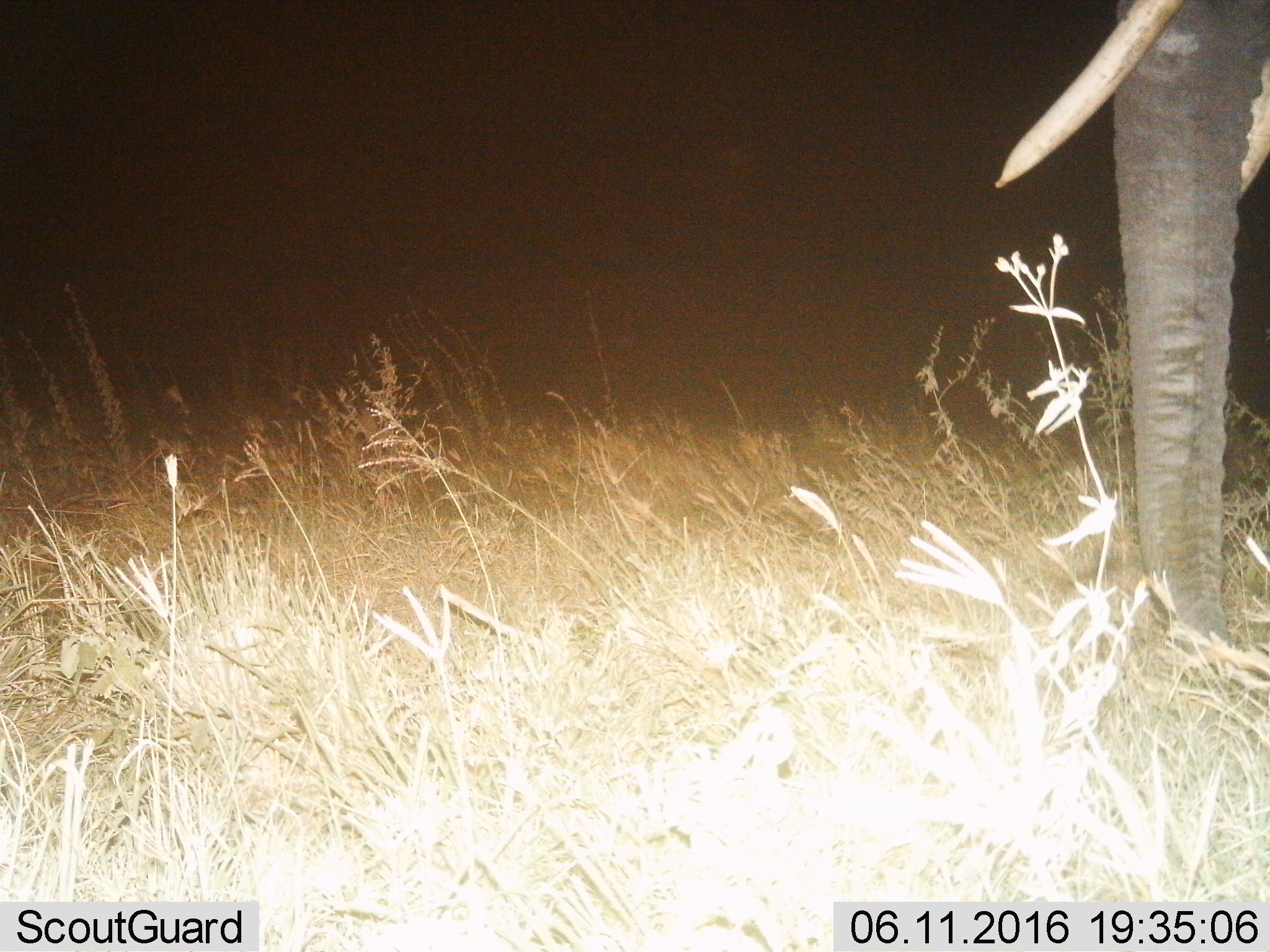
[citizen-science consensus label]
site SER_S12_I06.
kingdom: Animalia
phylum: Chordata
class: Mammalia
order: Proboscidea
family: Elephantidae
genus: Loxodonta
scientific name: Loxodonta africana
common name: african bush elephant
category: elephant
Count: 1.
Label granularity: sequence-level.